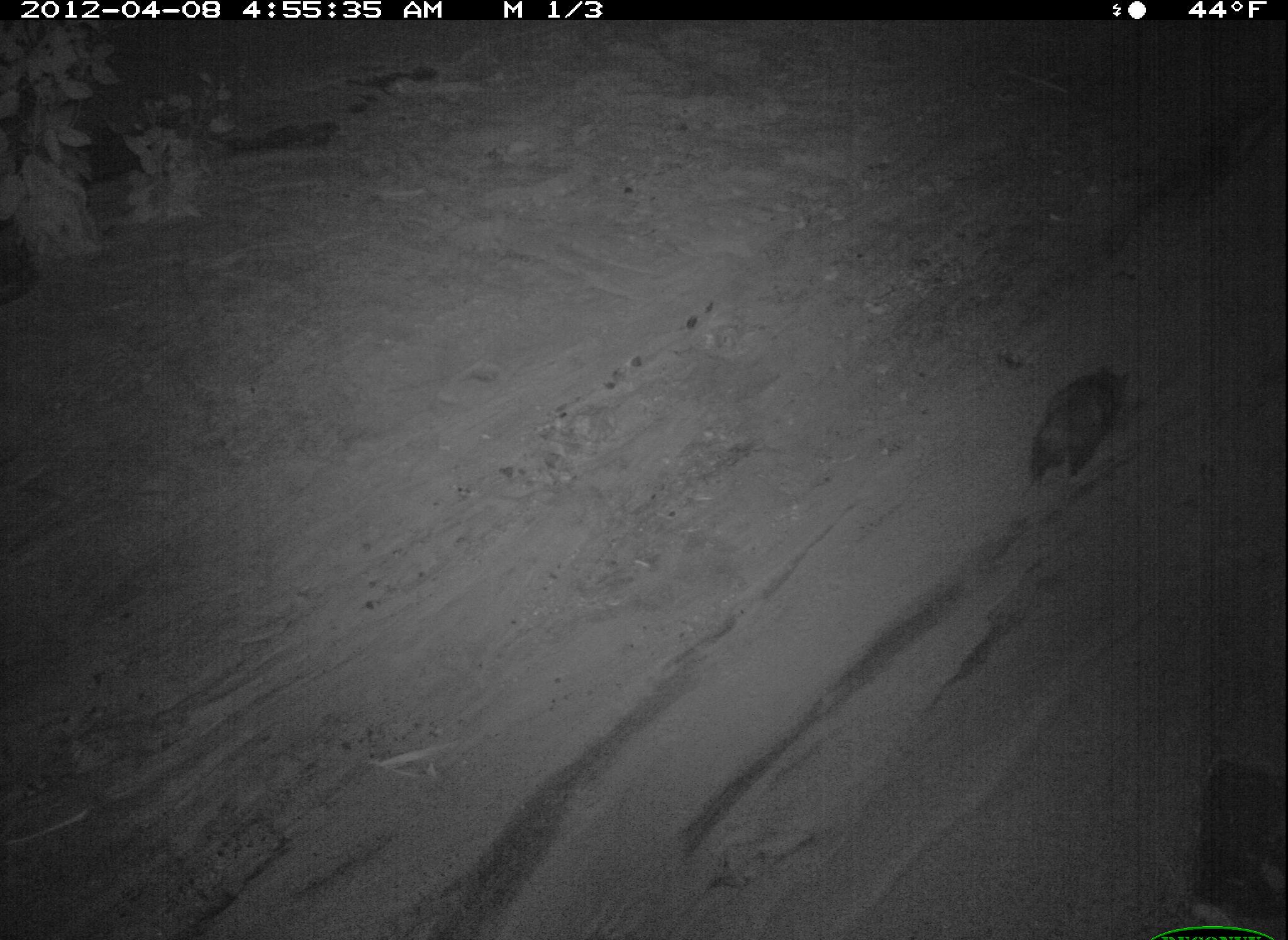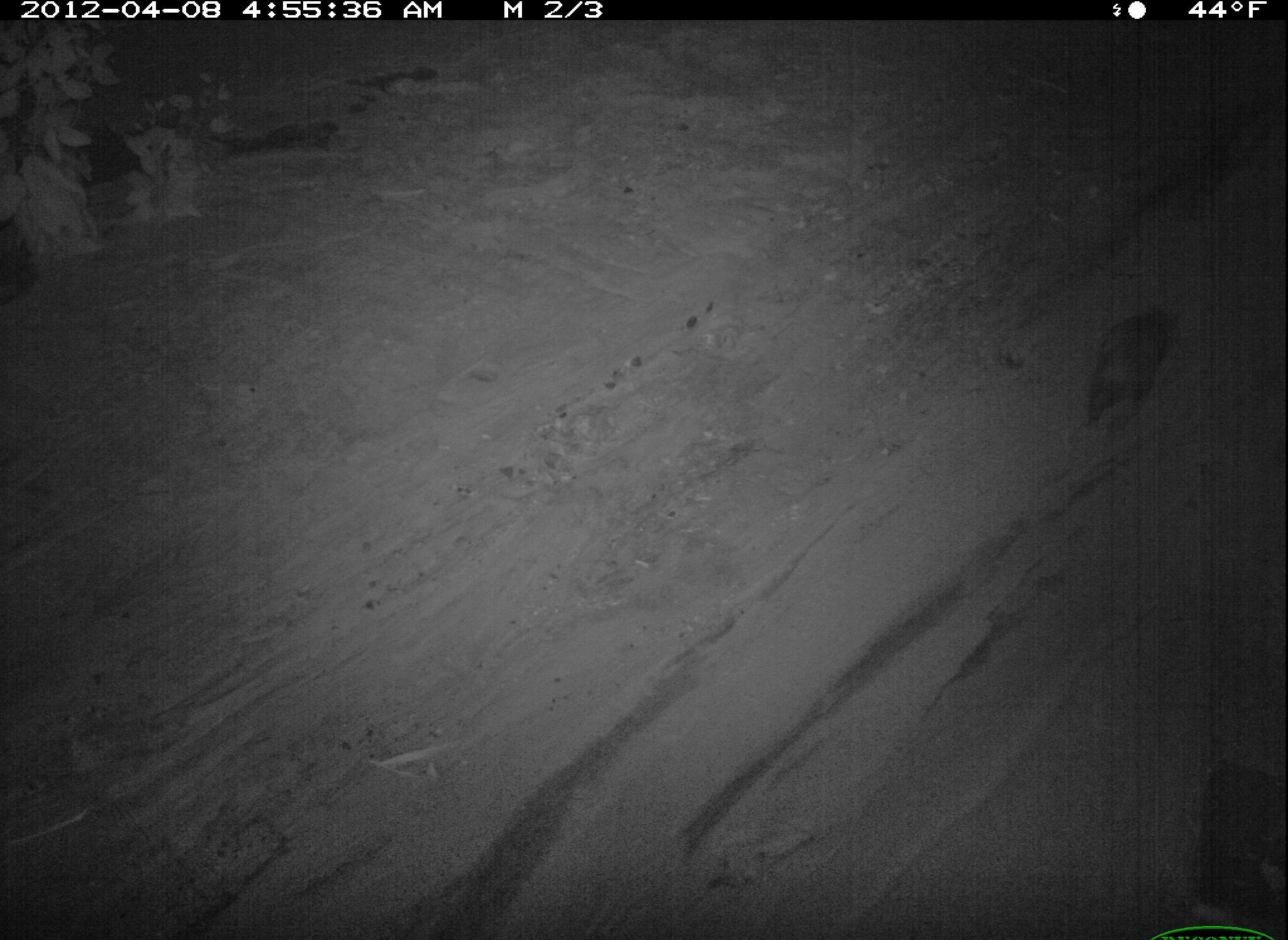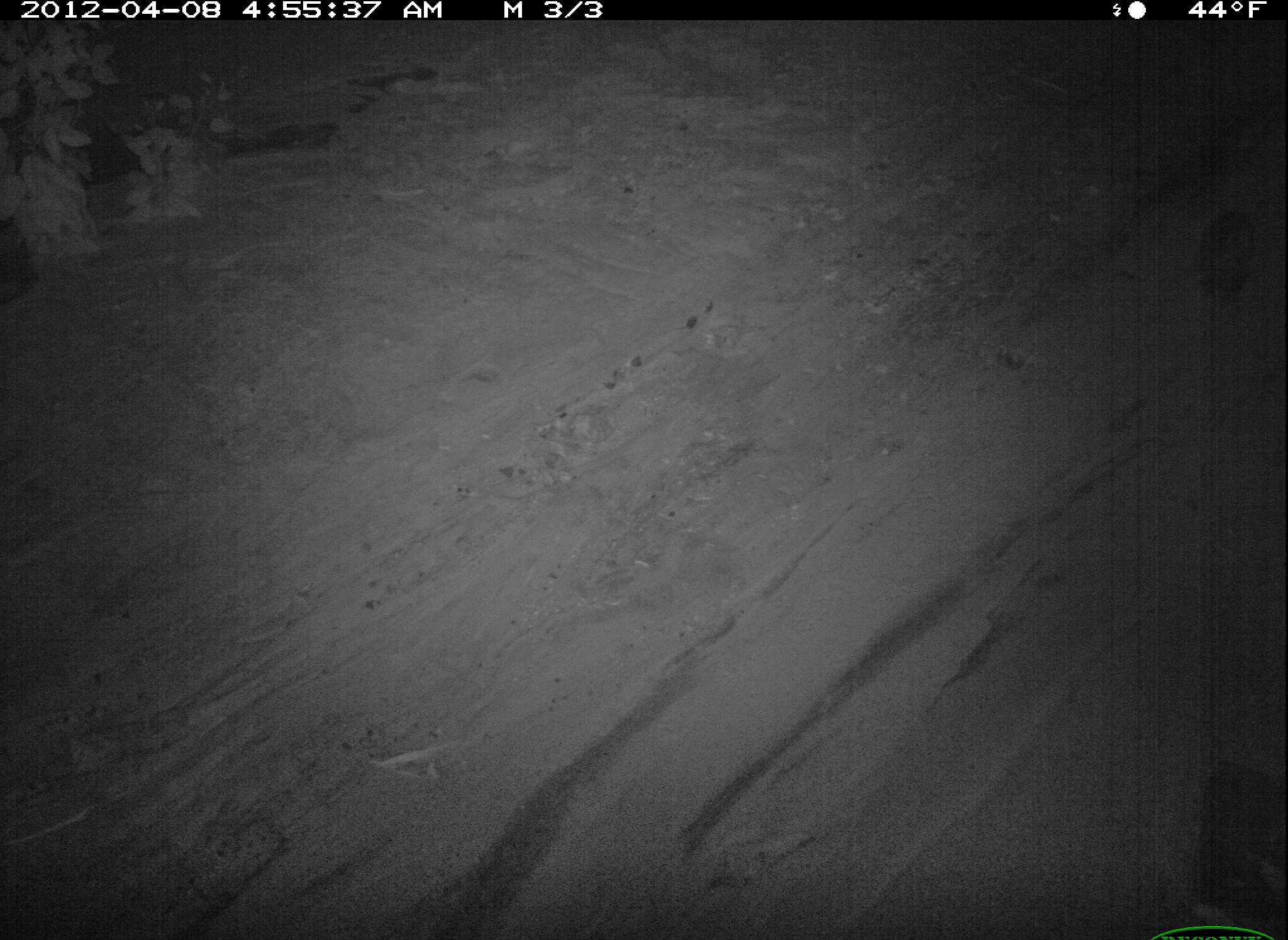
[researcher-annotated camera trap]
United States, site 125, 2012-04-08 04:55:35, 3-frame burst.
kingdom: Animalia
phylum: Chordata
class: Mammalia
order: Didelphimorphia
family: Didelphidae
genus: Didelphis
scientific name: Didelphis virginiana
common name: virginia opossum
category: opossum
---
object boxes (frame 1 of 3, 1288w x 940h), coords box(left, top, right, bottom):
opossum: box(1018, 359, 1136, 503)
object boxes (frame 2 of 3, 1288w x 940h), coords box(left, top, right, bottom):
opossum: box(1081, 301, 1187, 438)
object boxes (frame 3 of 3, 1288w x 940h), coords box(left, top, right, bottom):
opossum: box(1186, 209, 1264, 326)